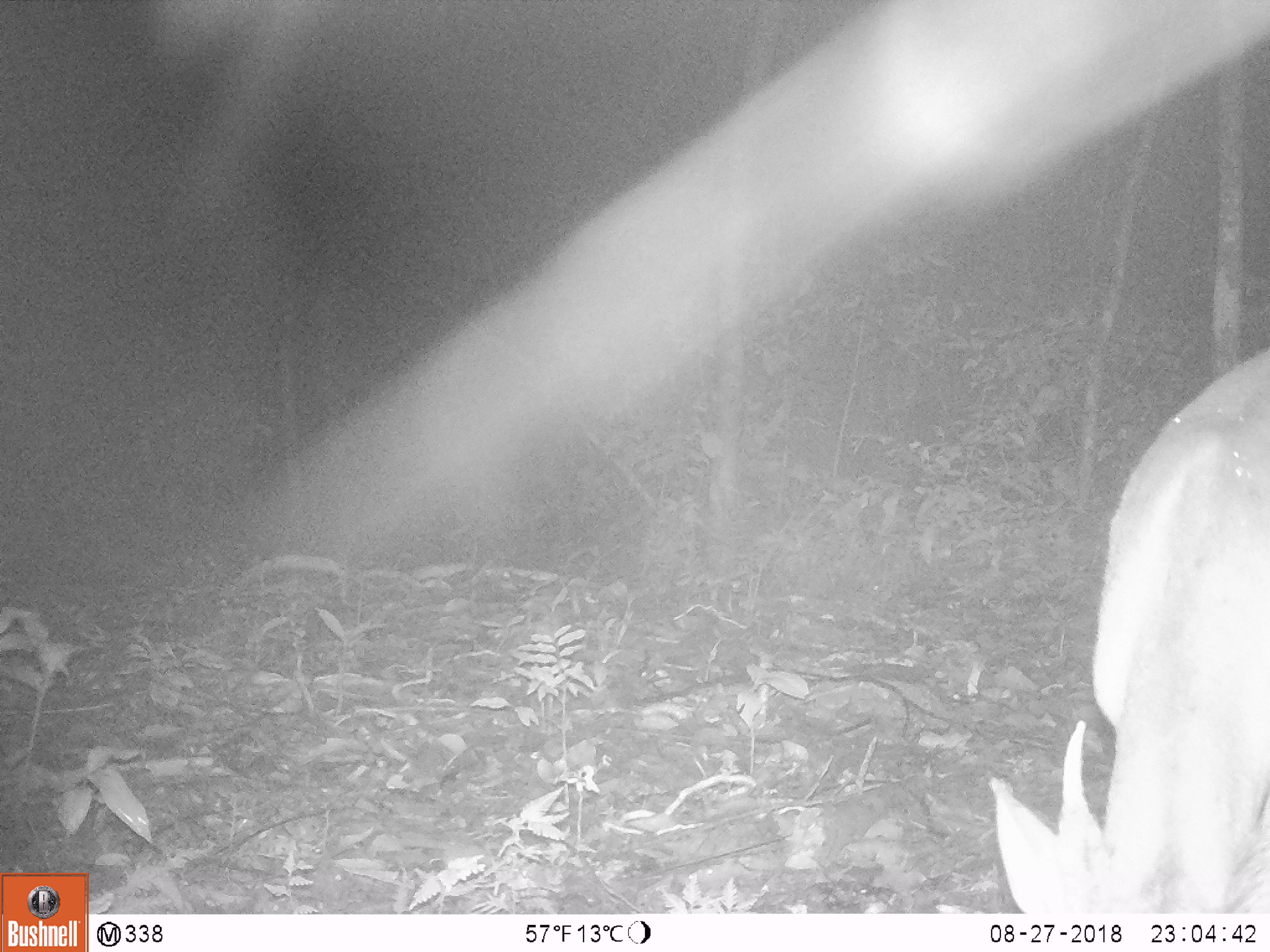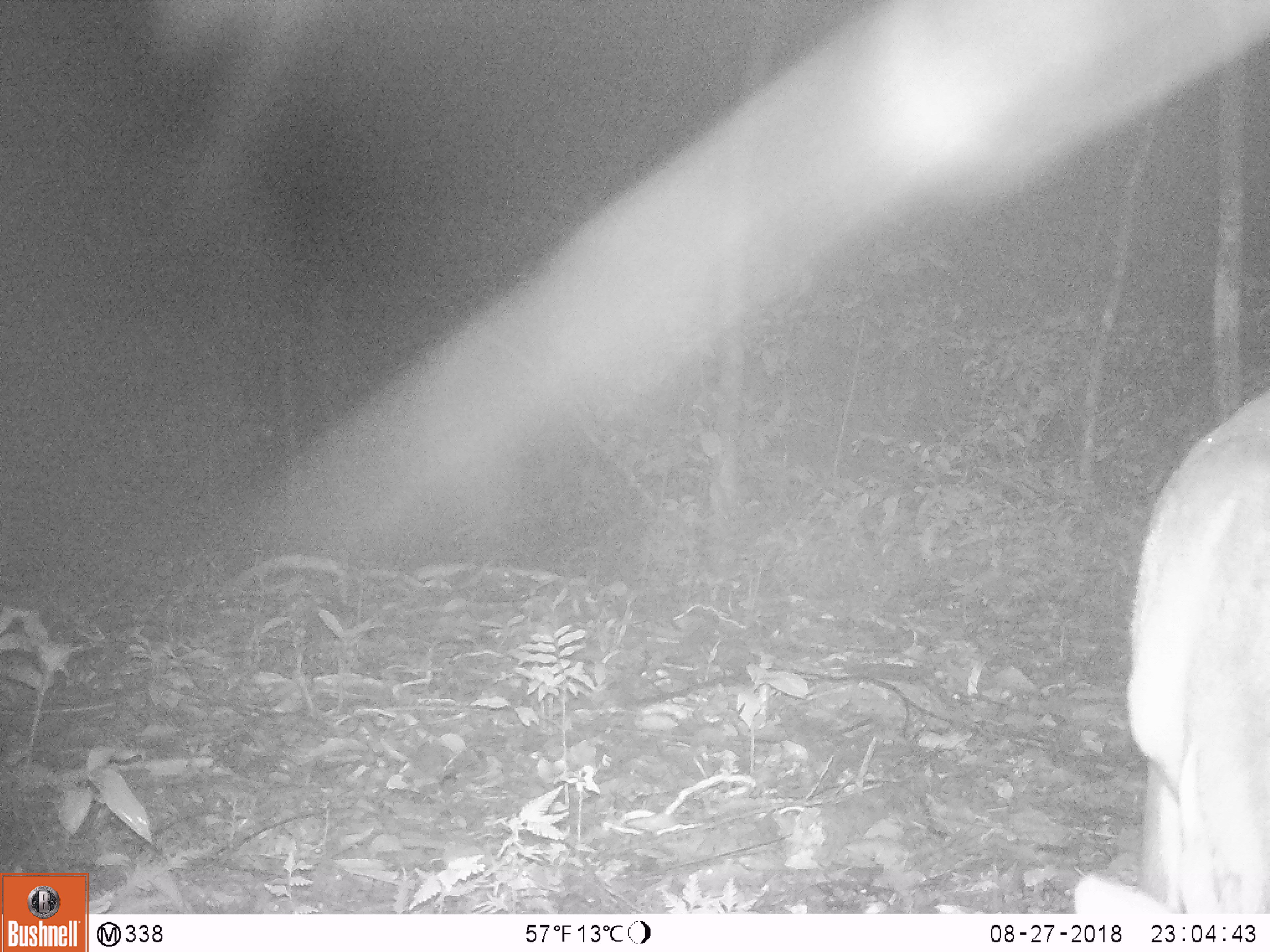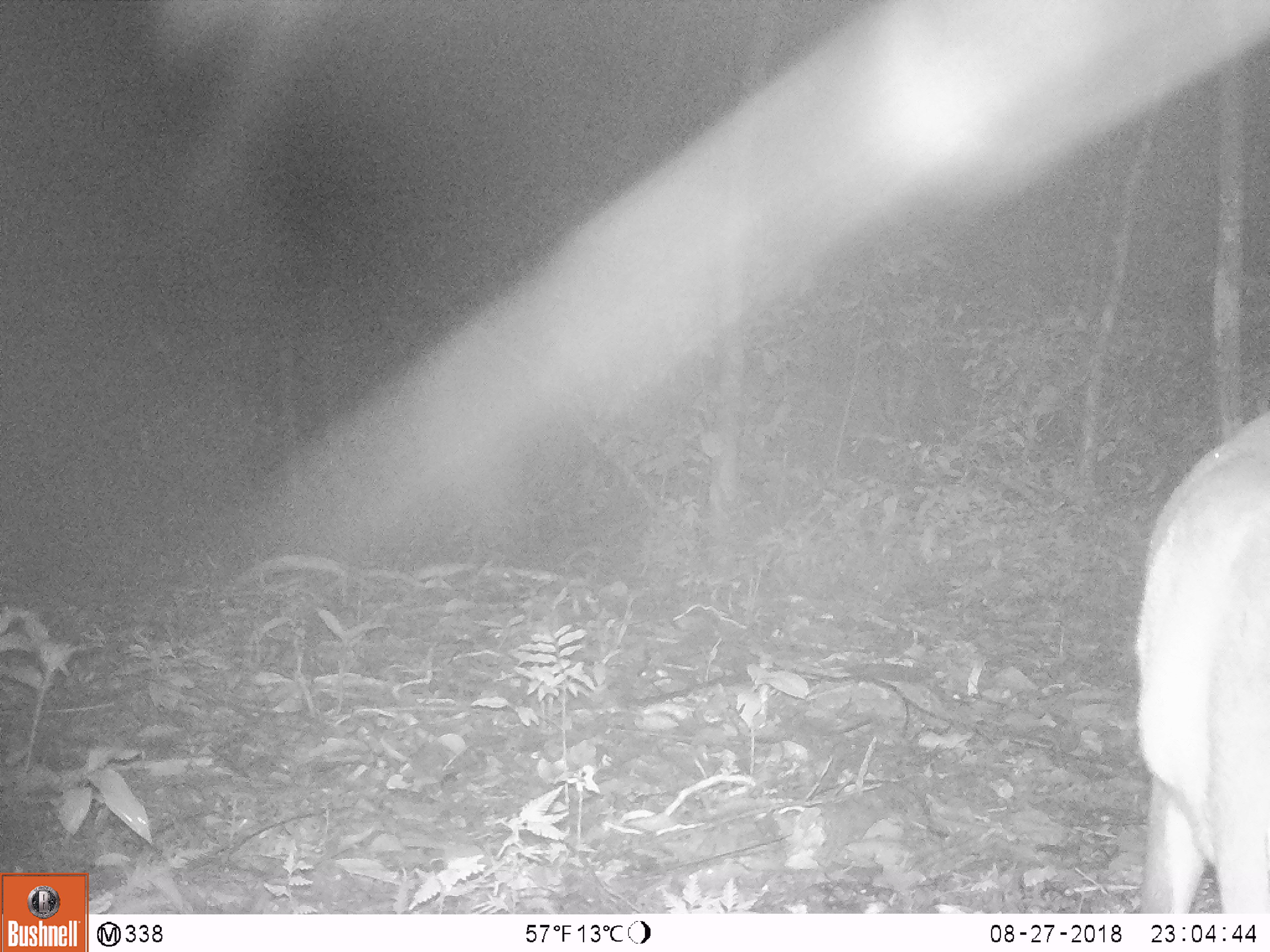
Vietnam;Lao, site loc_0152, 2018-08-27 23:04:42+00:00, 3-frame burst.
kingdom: Animalia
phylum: Chordata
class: Mammalia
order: Artiodactyla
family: Cervidae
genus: Muntiacus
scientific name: Muntiacus vuquangensis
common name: large-antlered muntjac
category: large antlered muntjac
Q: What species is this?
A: Large antlered muntjac (large-antlered muntjac) (Muntiacus vuquangensis).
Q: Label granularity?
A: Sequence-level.